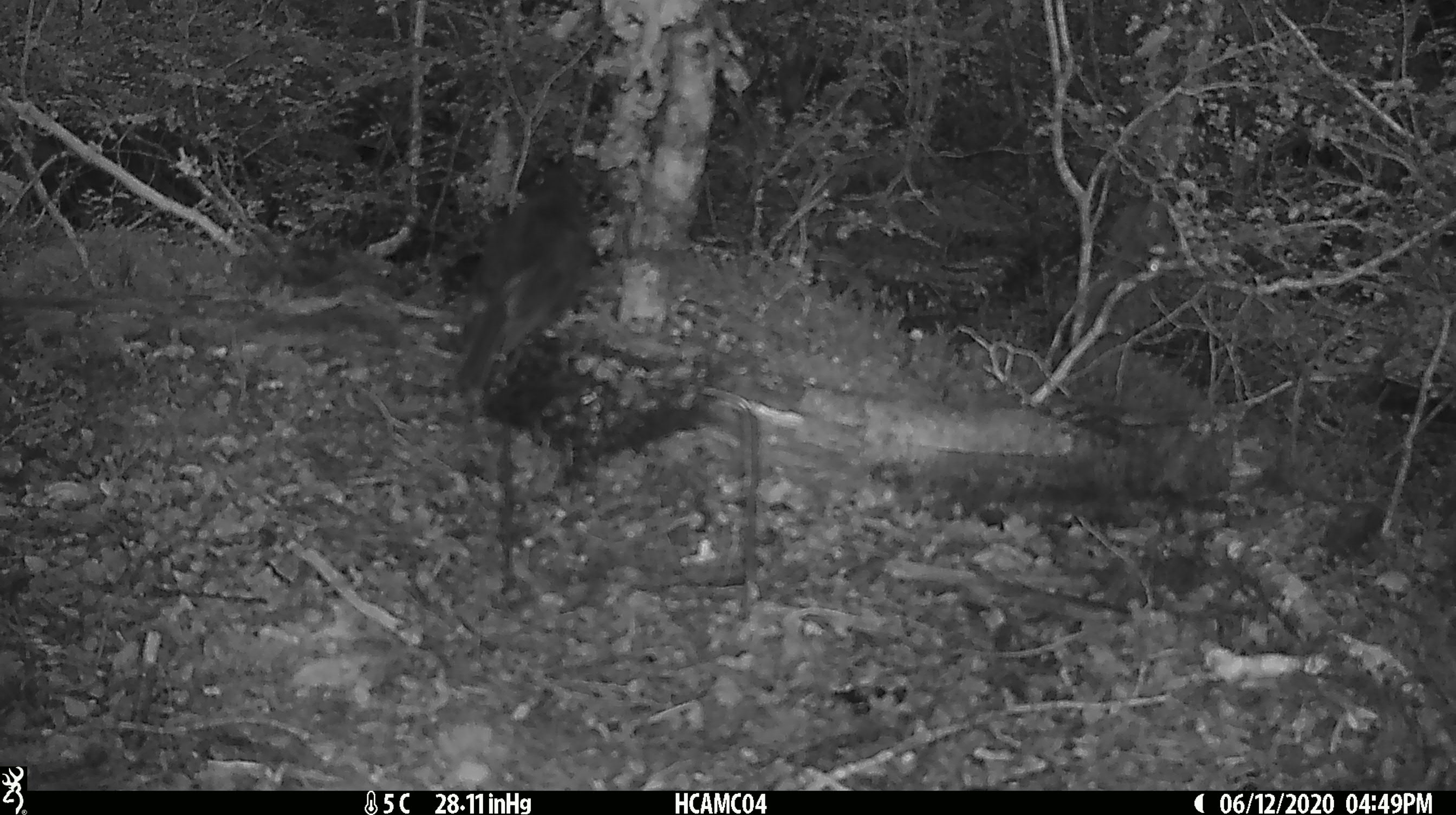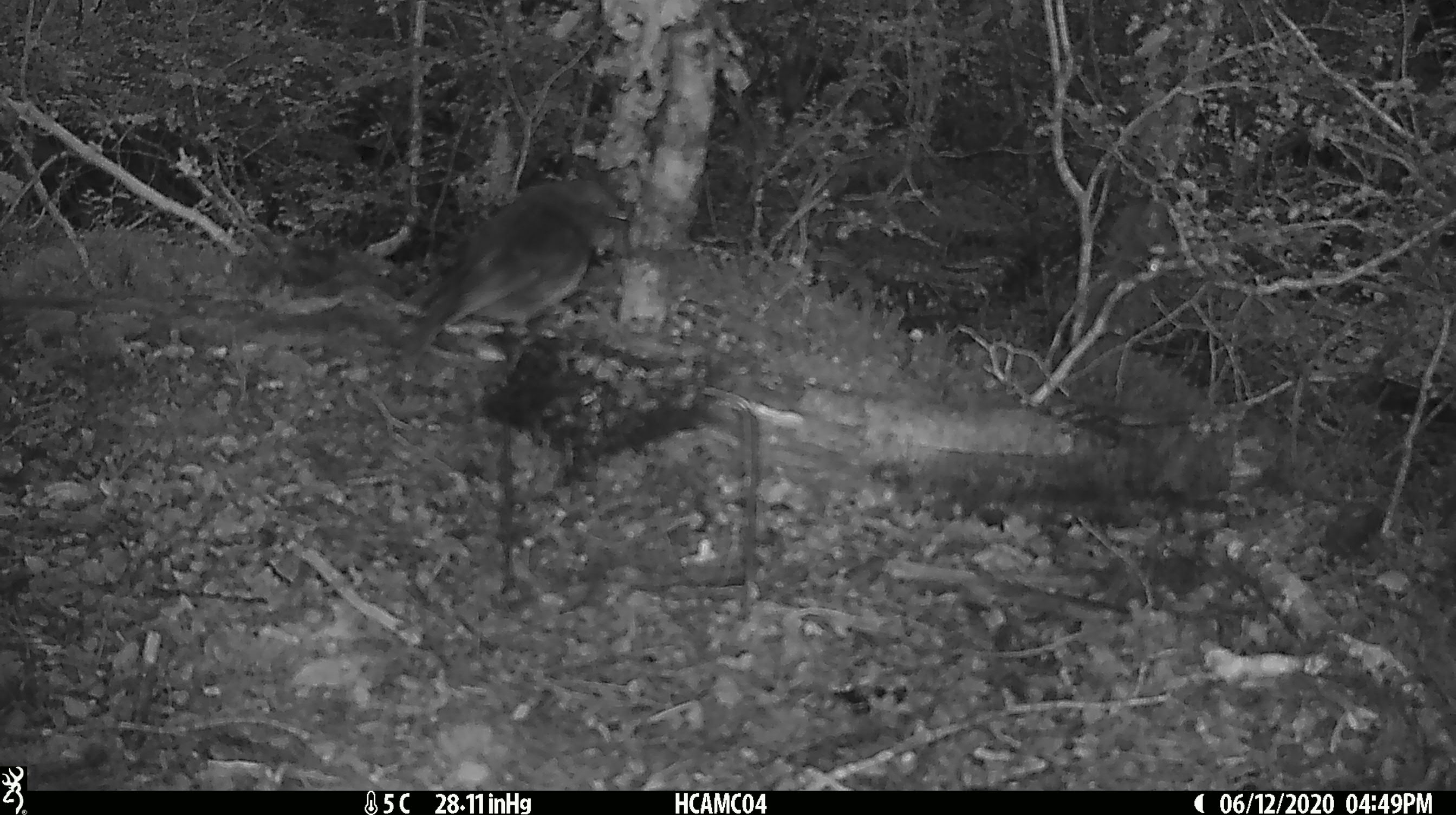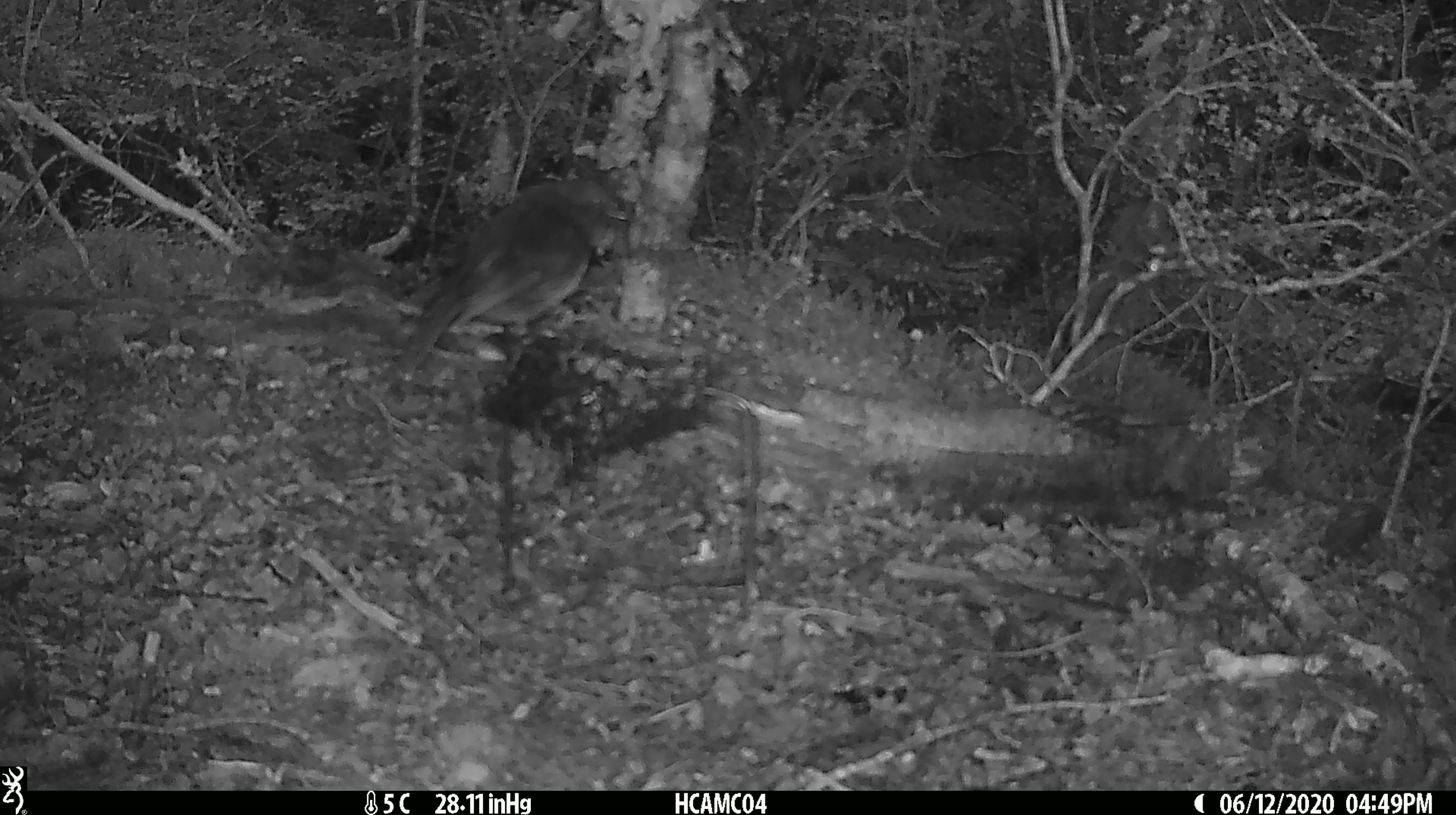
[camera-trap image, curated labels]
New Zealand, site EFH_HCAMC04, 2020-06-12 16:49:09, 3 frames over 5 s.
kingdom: Animalia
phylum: Chordata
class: Aves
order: Passeriformes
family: Petroicidae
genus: Petroica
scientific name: Petroica australis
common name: new zealand robin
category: robin